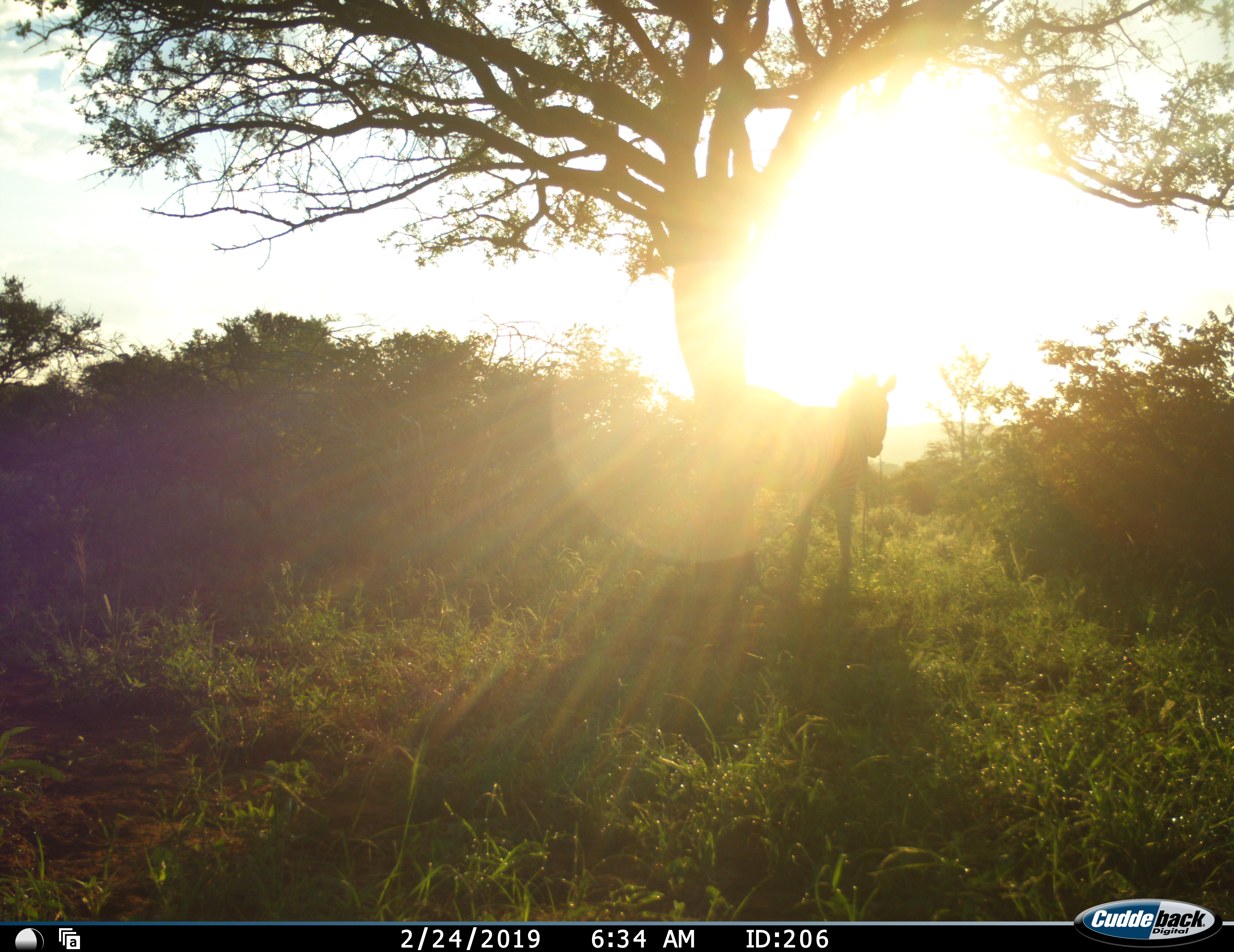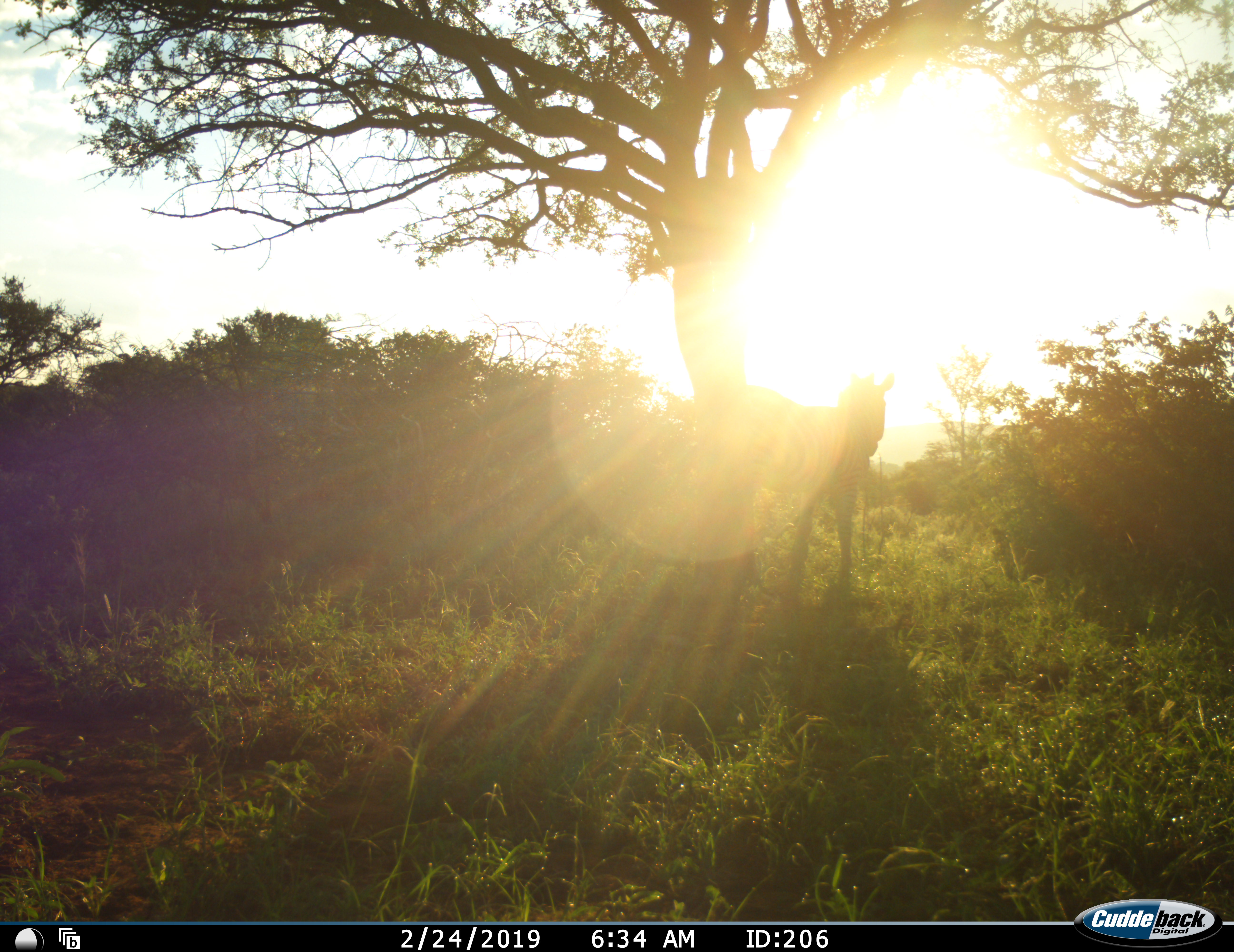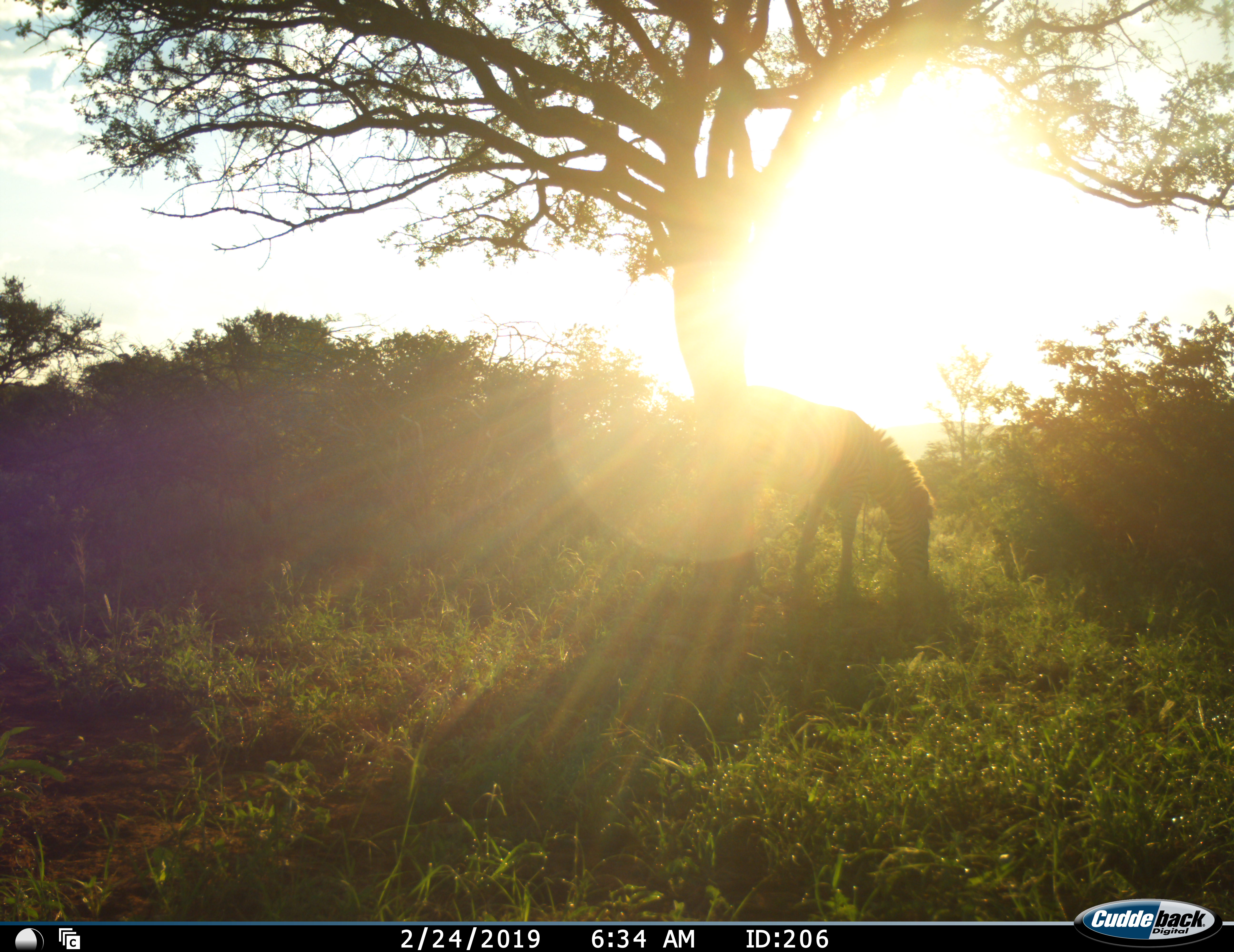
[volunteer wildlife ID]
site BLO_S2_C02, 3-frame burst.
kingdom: Animalia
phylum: Chordata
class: Mammalia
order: Perissodactyla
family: Equidae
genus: Equus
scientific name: Equus quagga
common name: plains zebra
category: zebraplains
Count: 1.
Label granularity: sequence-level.